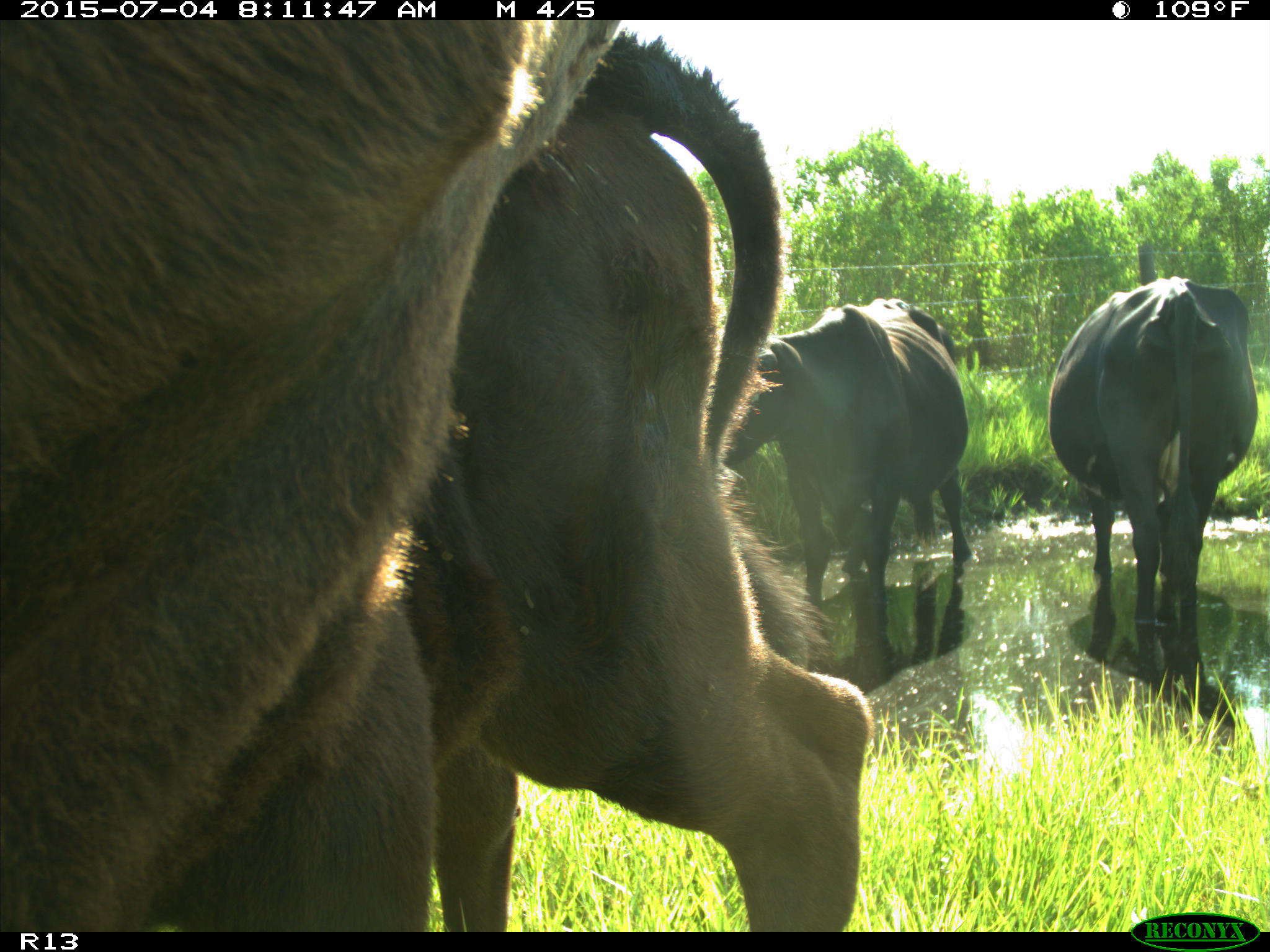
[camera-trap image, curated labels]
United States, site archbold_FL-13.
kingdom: Animalia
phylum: Chordata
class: Mammalia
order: Artiodactyla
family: Bovidae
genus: Bos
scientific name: Bos taurus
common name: domestic cow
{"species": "Bos taurus (domestic cow)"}